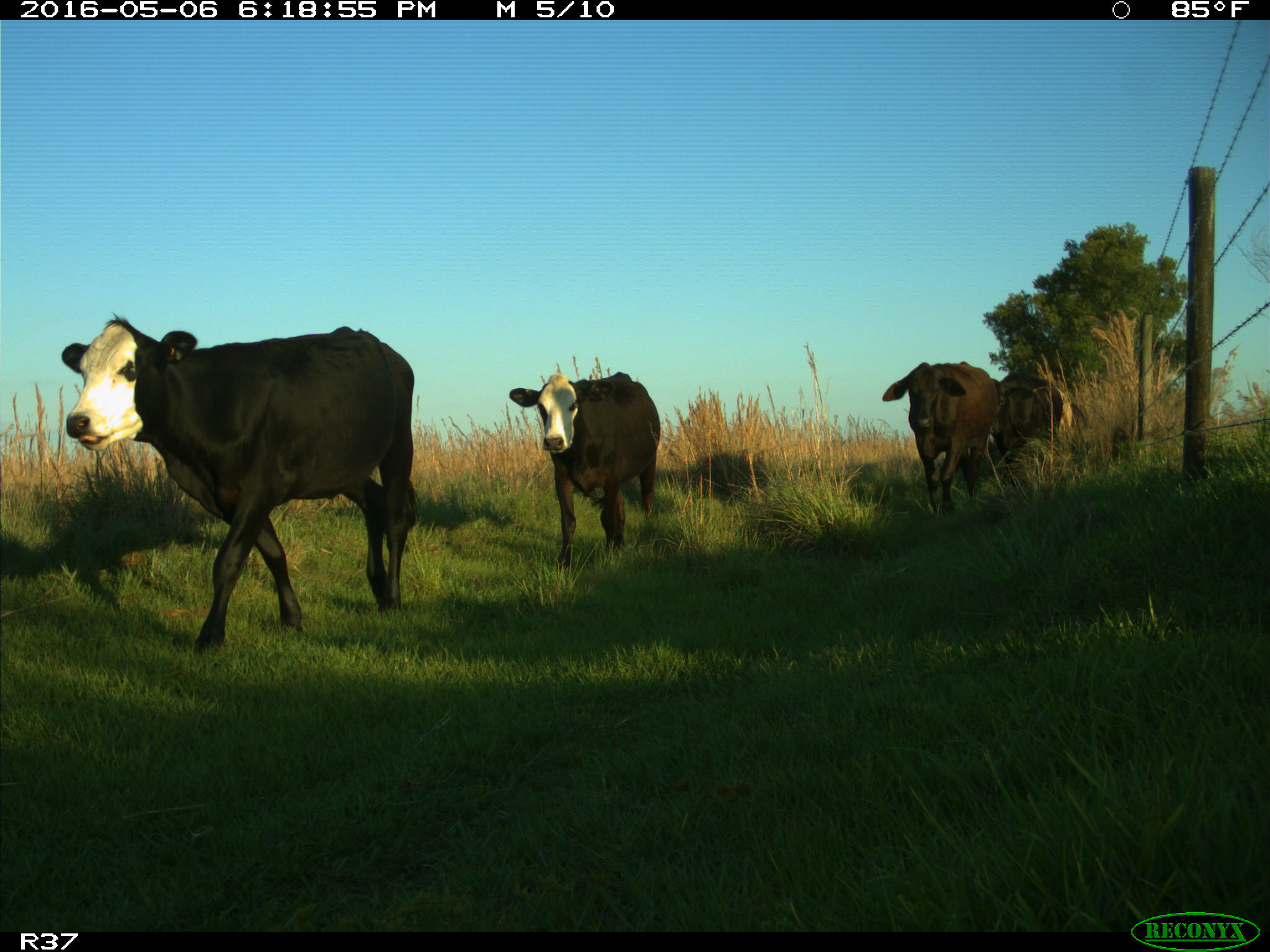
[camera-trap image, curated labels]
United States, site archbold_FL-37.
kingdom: Animalia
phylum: Chordata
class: Mammalia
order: Artiodactyla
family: Bovidae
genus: Bos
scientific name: Bos taurus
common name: domestic cow